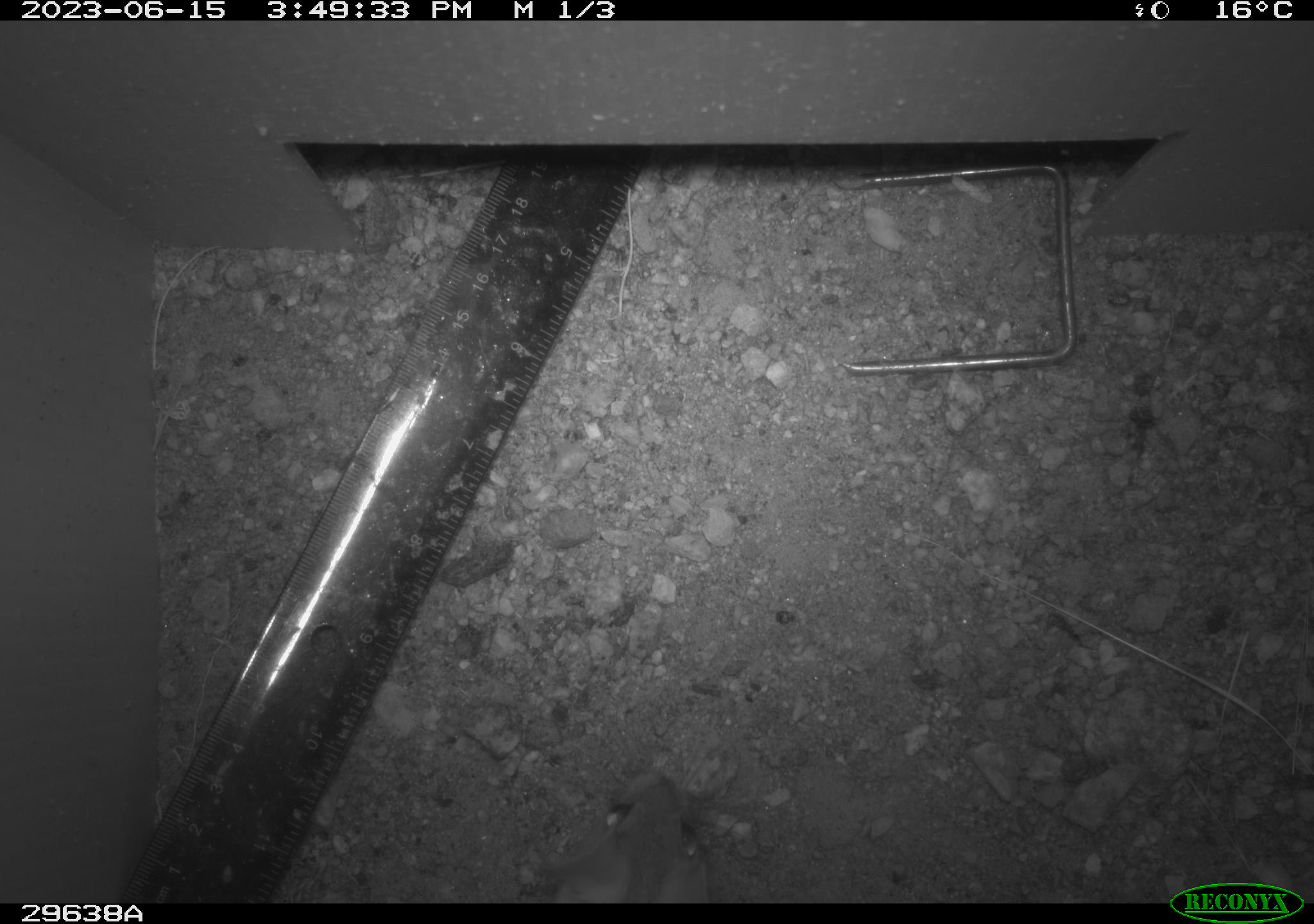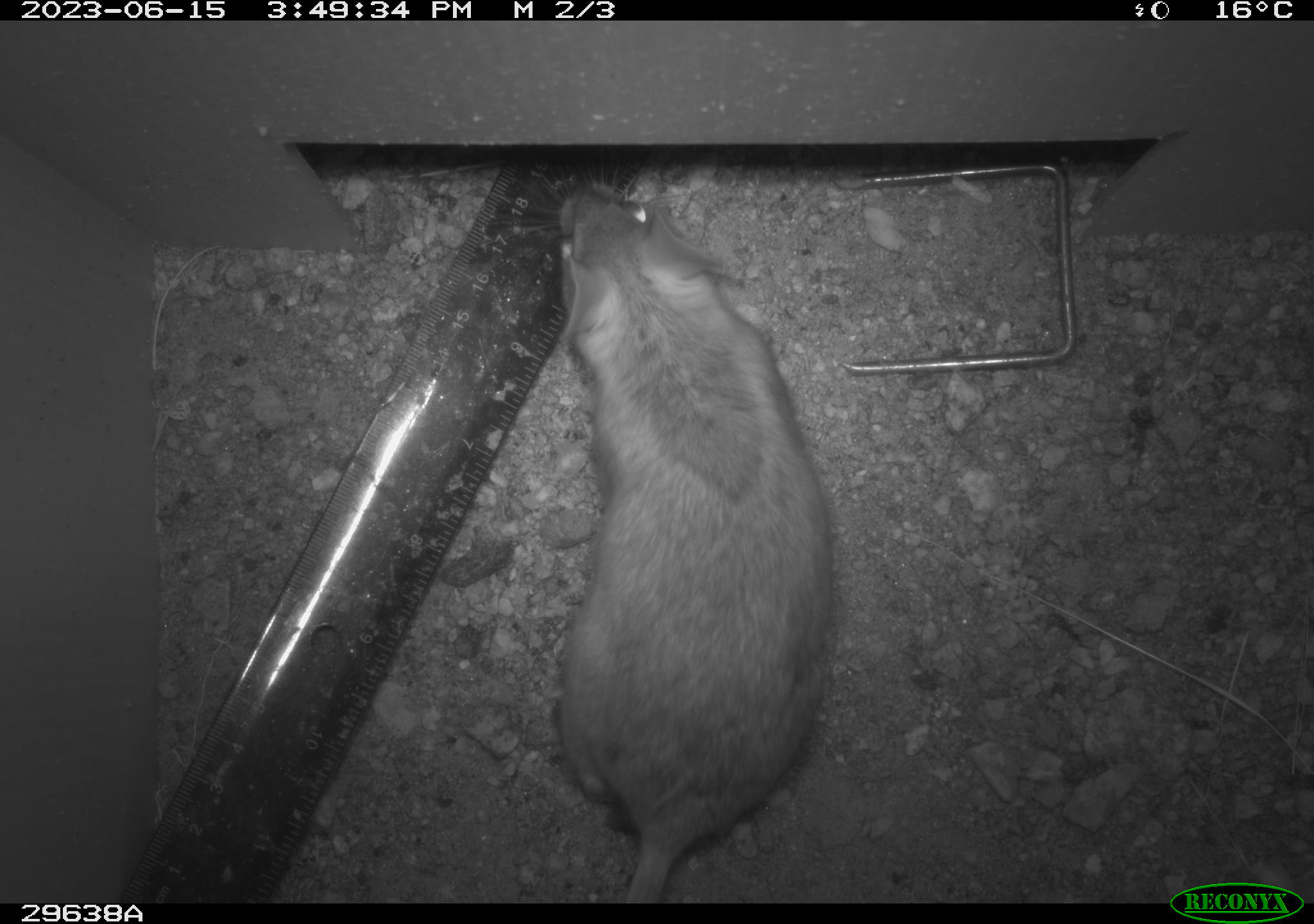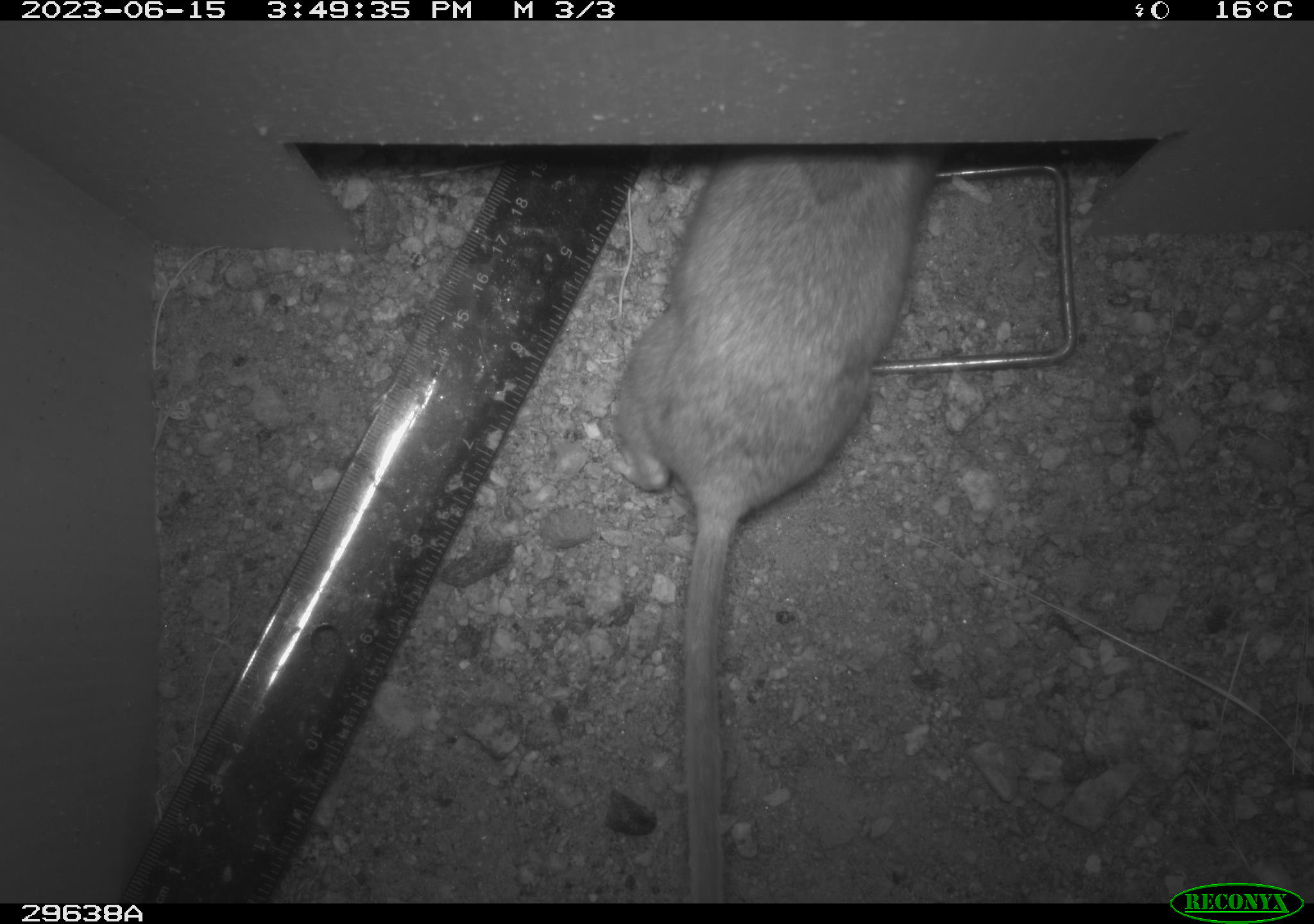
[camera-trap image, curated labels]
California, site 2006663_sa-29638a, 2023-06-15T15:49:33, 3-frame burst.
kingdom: Animalia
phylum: Chordata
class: Mammalia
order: Rodentia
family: Cricetidae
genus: Neotoma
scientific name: Neotoma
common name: pack rat or woodrat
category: neotoma species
Neotoma species (pack rat or woodrat) (Neotoma).